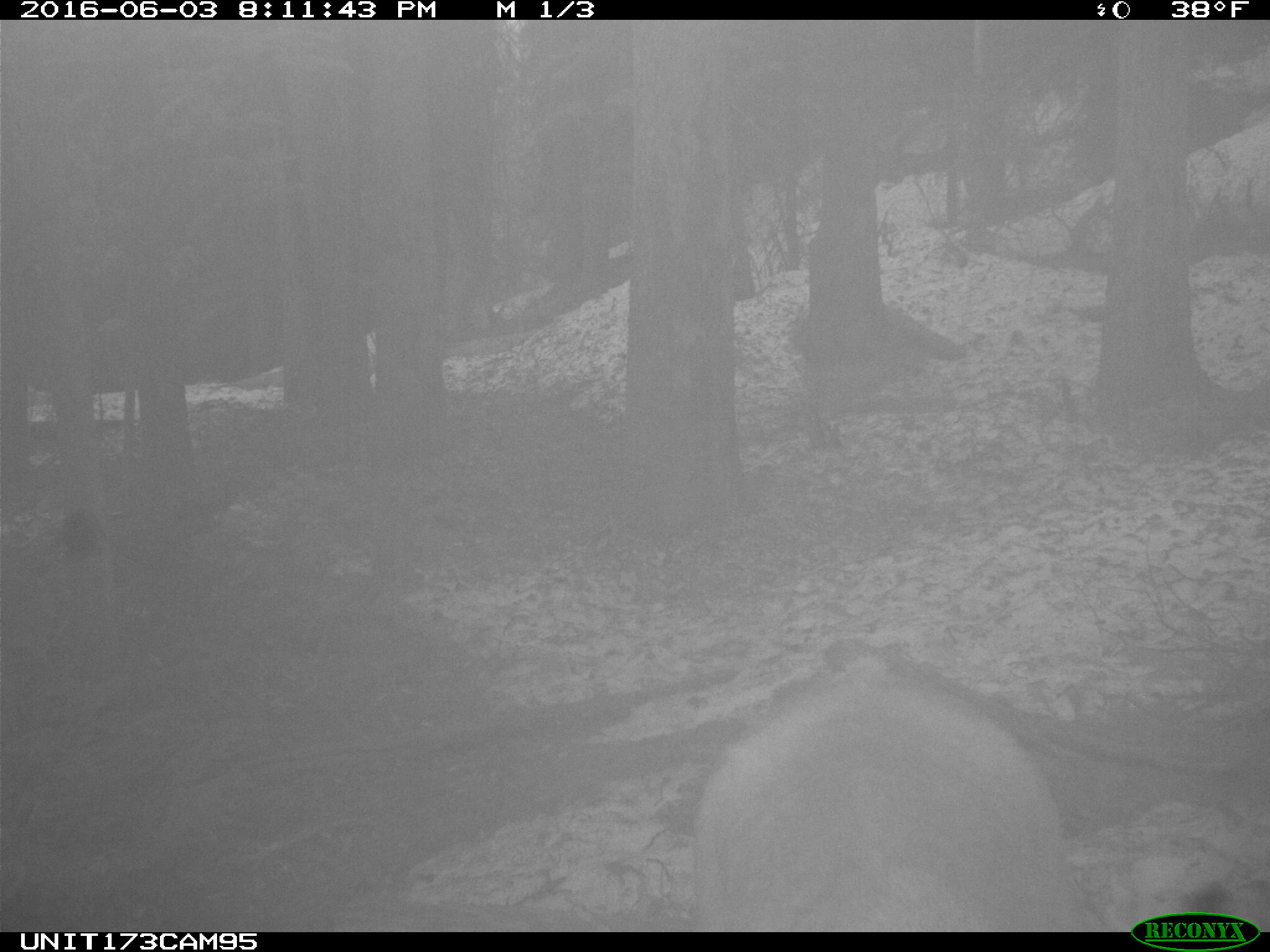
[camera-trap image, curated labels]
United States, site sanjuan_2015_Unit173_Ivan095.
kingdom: Animalia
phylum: Chordata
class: Mammalia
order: Artiodactyla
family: Cervidae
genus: Cervus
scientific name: Cervus elaphus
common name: red deer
Cervus elaphus (red deer).